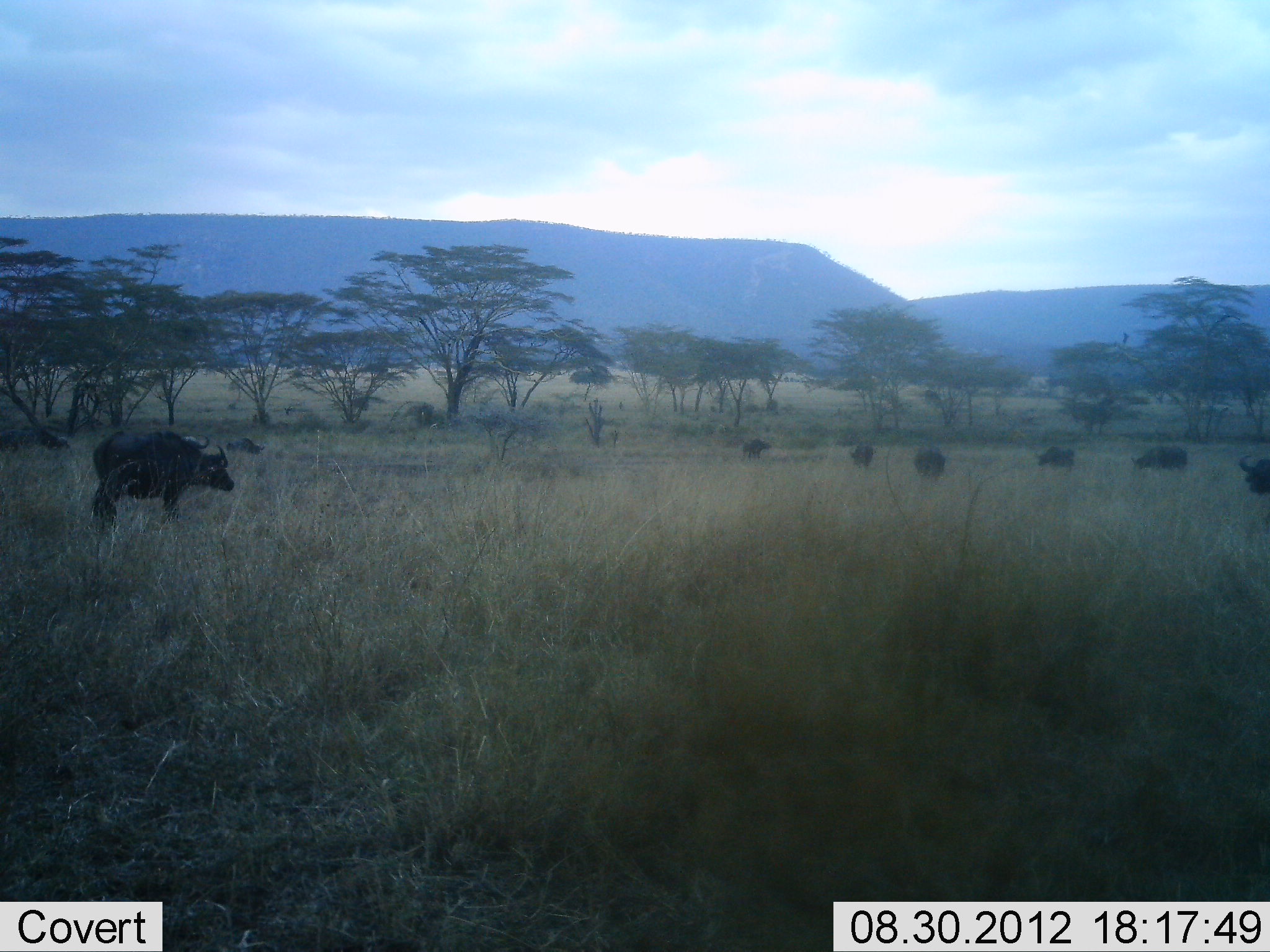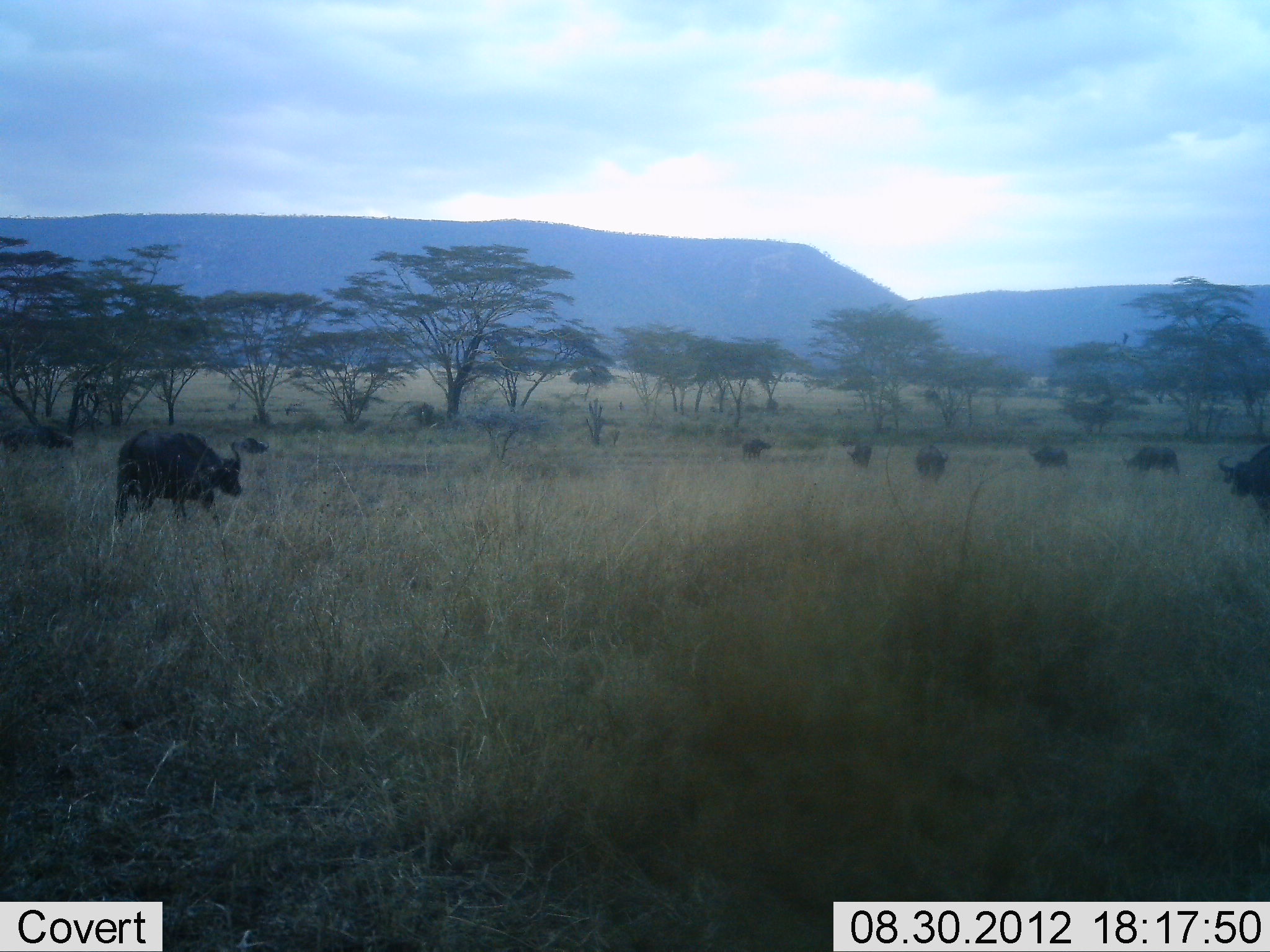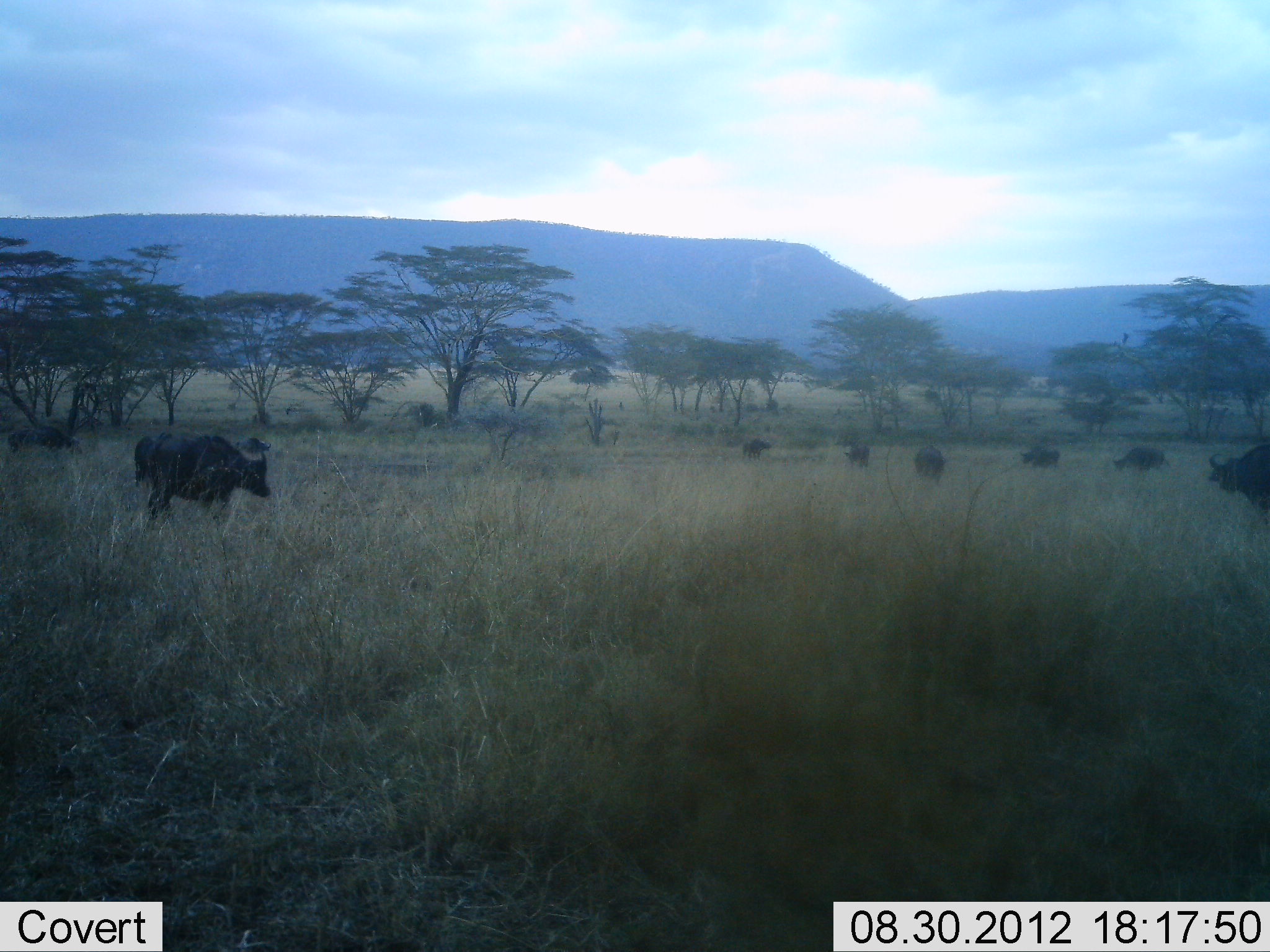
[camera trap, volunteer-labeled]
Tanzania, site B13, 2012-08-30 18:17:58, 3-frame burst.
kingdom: Animalia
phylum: Chordata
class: Mammalia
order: Artiodactyla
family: Bovidae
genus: Syncerus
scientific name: Syncerus caffer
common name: cape buffalo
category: buffalo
Buffalo (cape buffalo) (Syncerus caffer), count 9. Behavior (volunteer vote fractions): standing 50%, resting 0%, moving 90%, interacting 0%. Young present (vote fraction): 0%. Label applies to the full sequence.